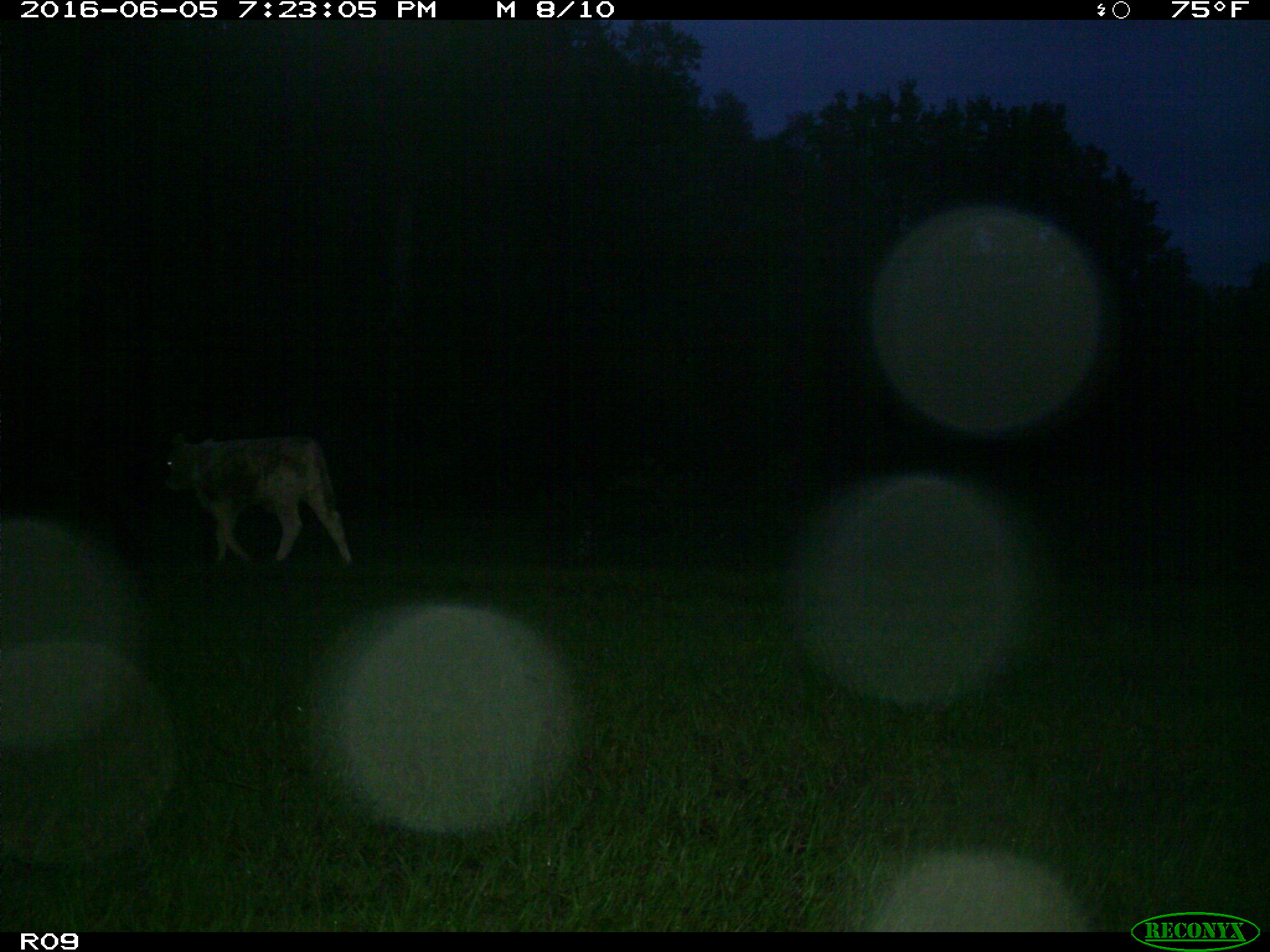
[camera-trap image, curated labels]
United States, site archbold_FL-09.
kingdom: Animalia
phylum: Chordata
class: Mammalia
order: Artiodactyla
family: Bovidae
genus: Bos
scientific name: Bos taurus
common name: domestic cow